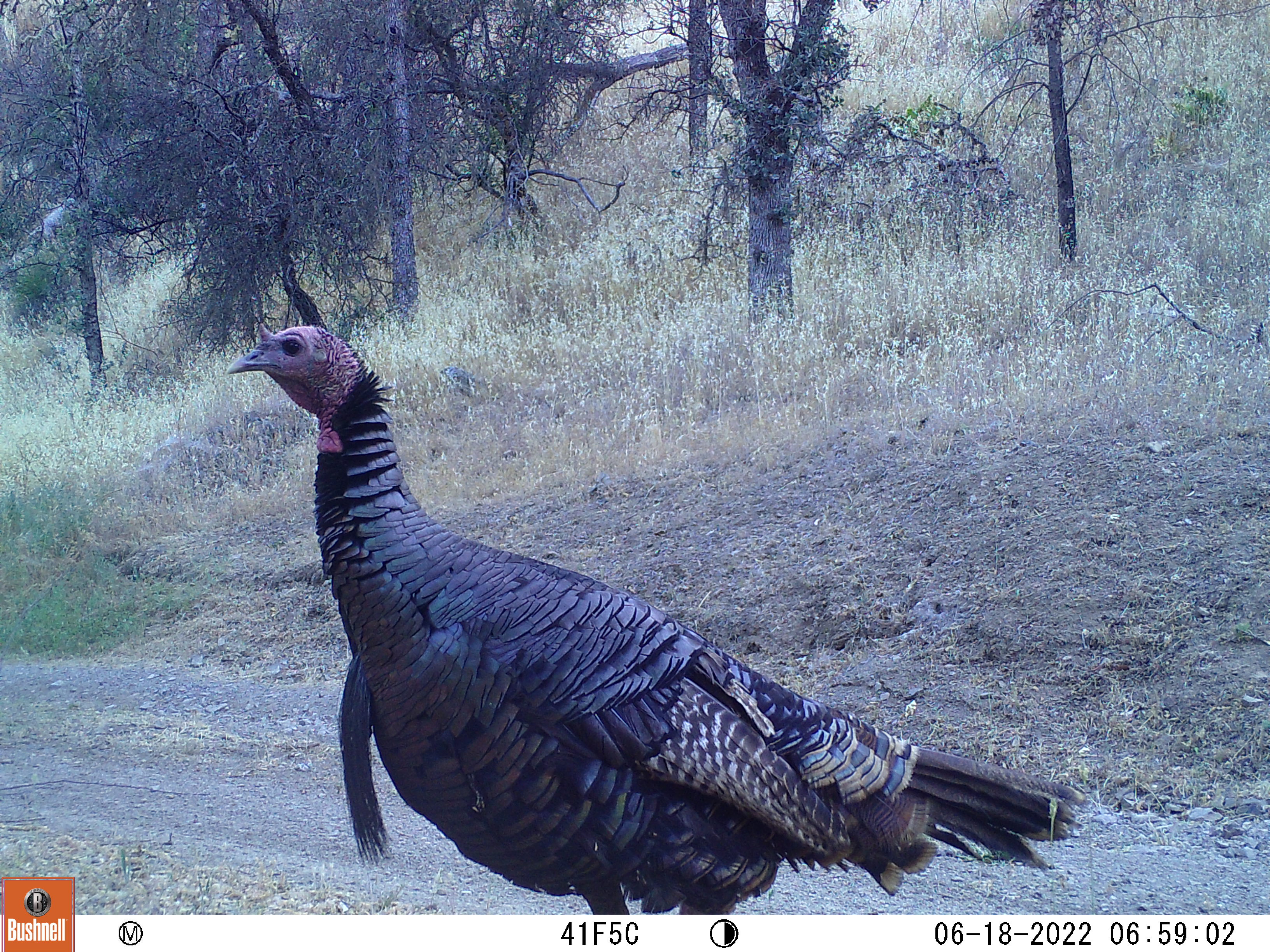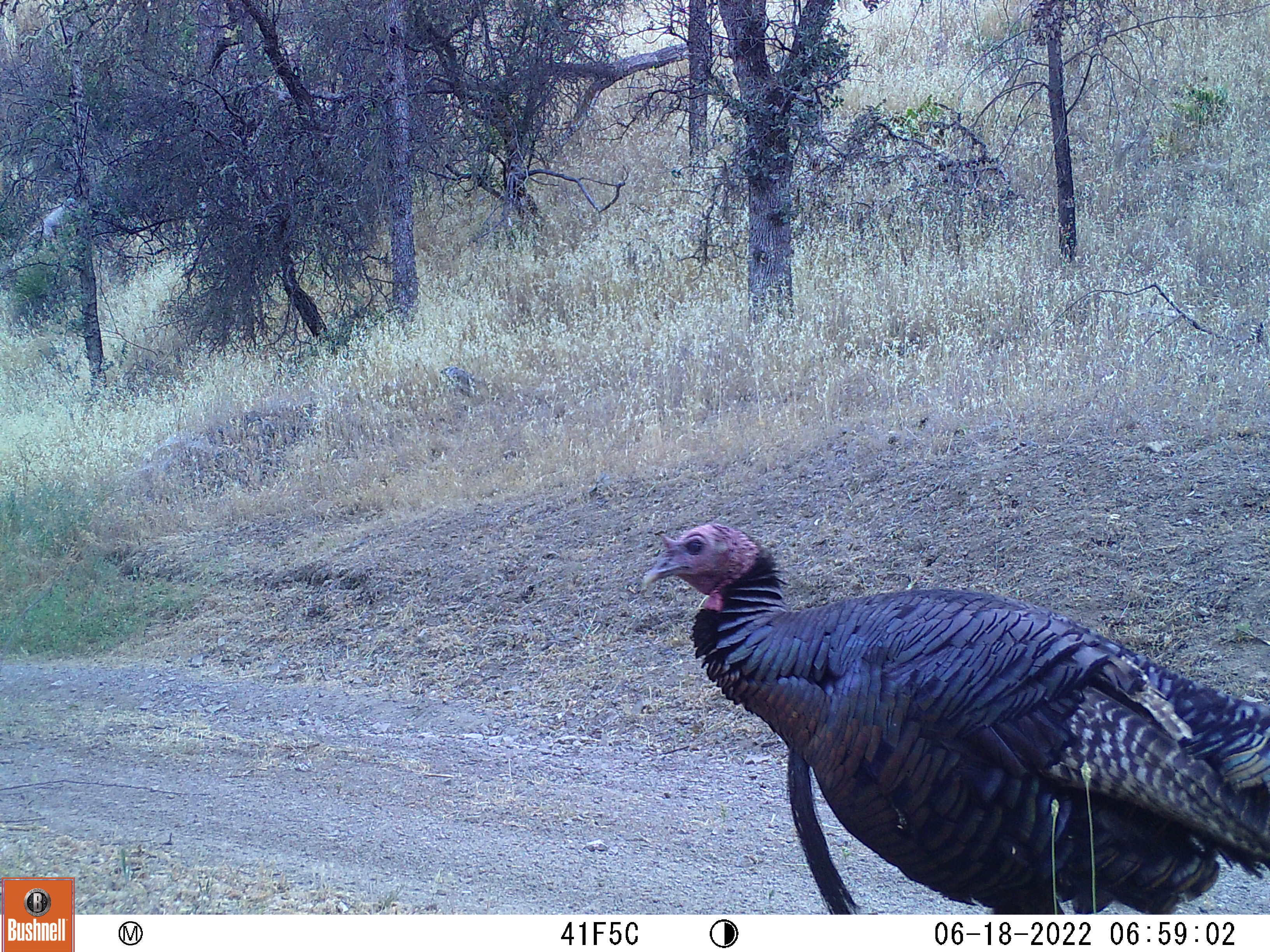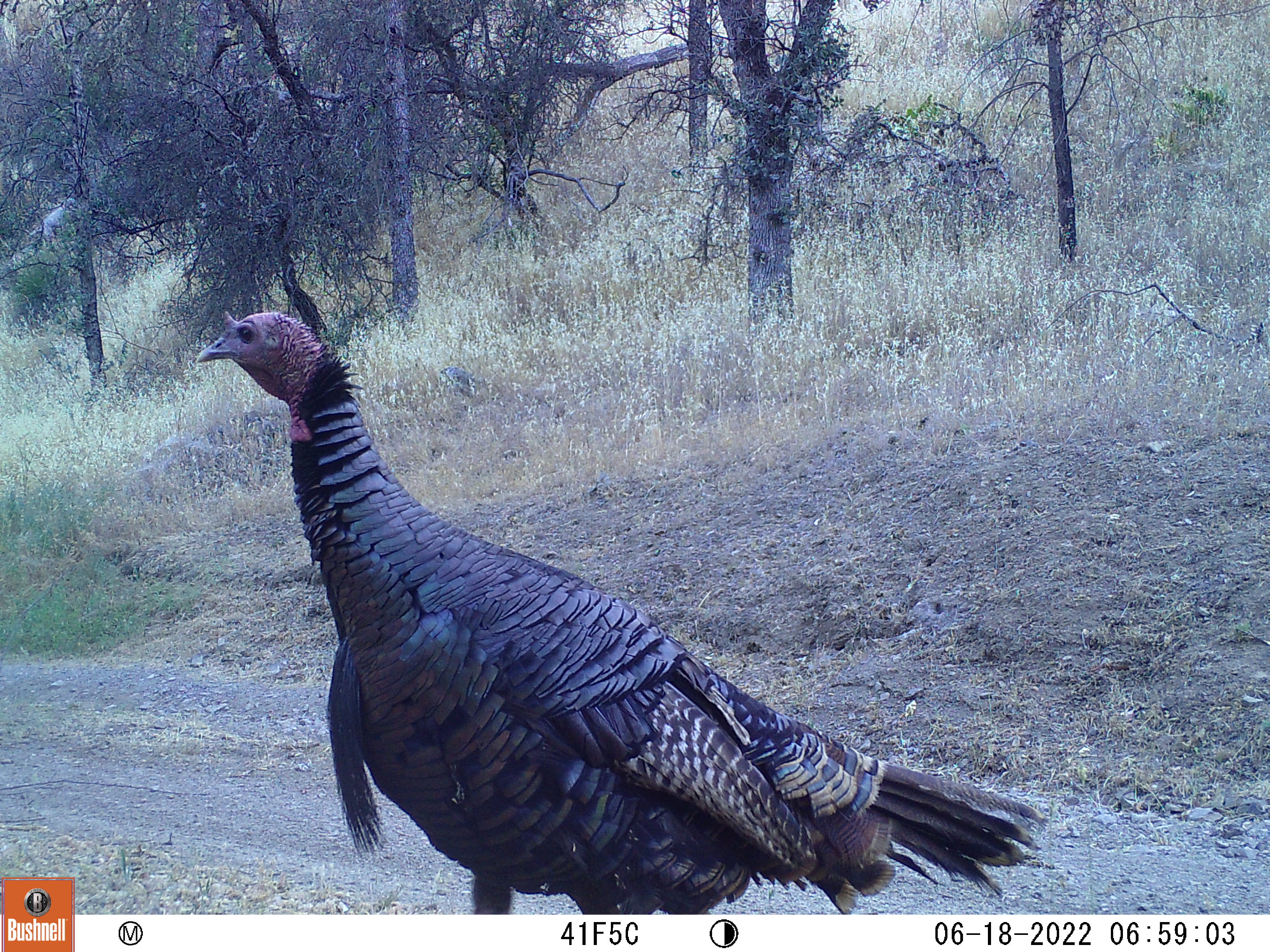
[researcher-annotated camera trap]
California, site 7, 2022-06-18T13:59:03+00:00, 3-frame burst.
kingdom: Animalia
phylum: Chordata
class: Aves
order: Galliformes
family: Phasianidae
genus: Meleagris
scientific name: Meleagris gallopavo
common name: turkey